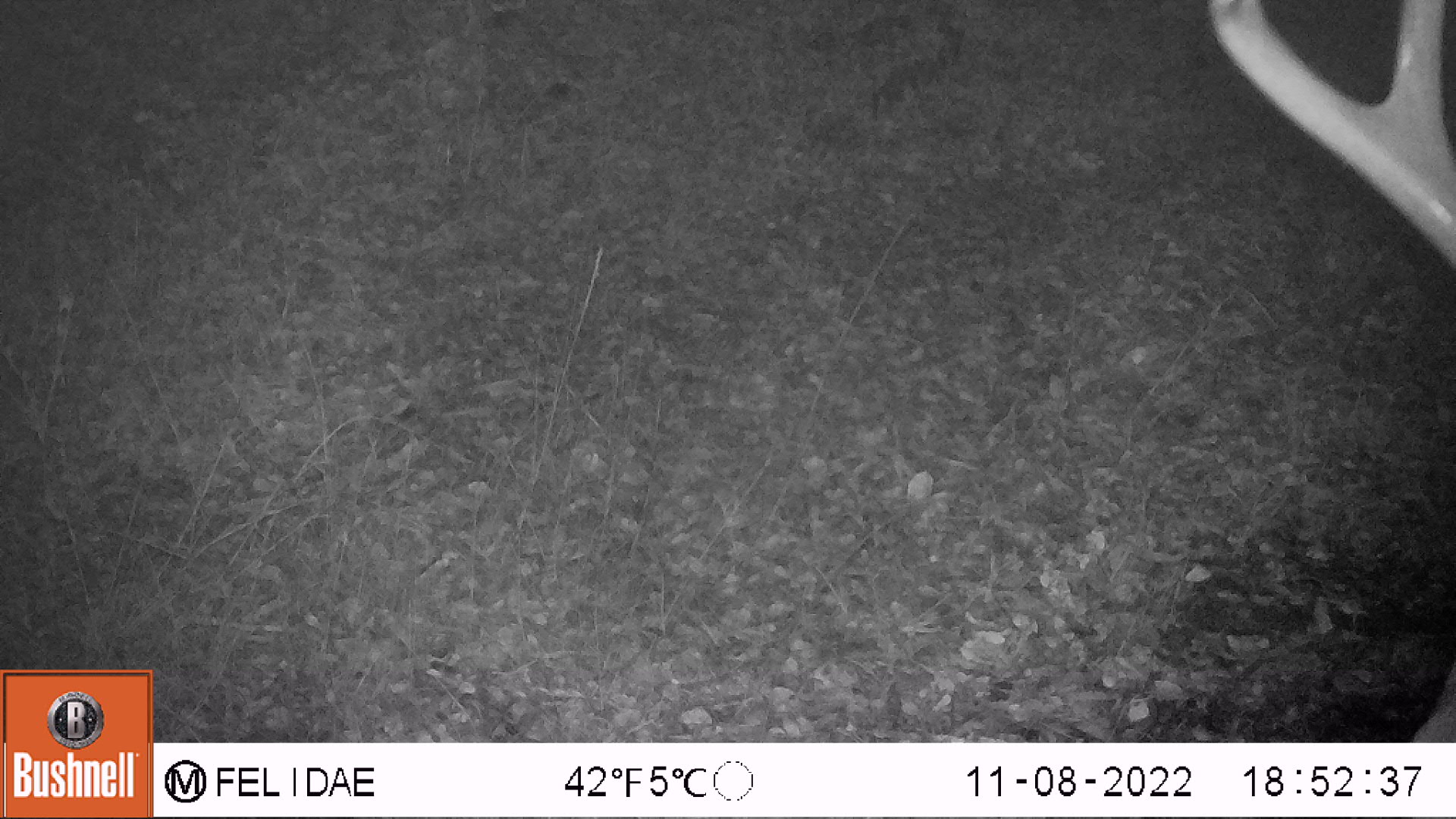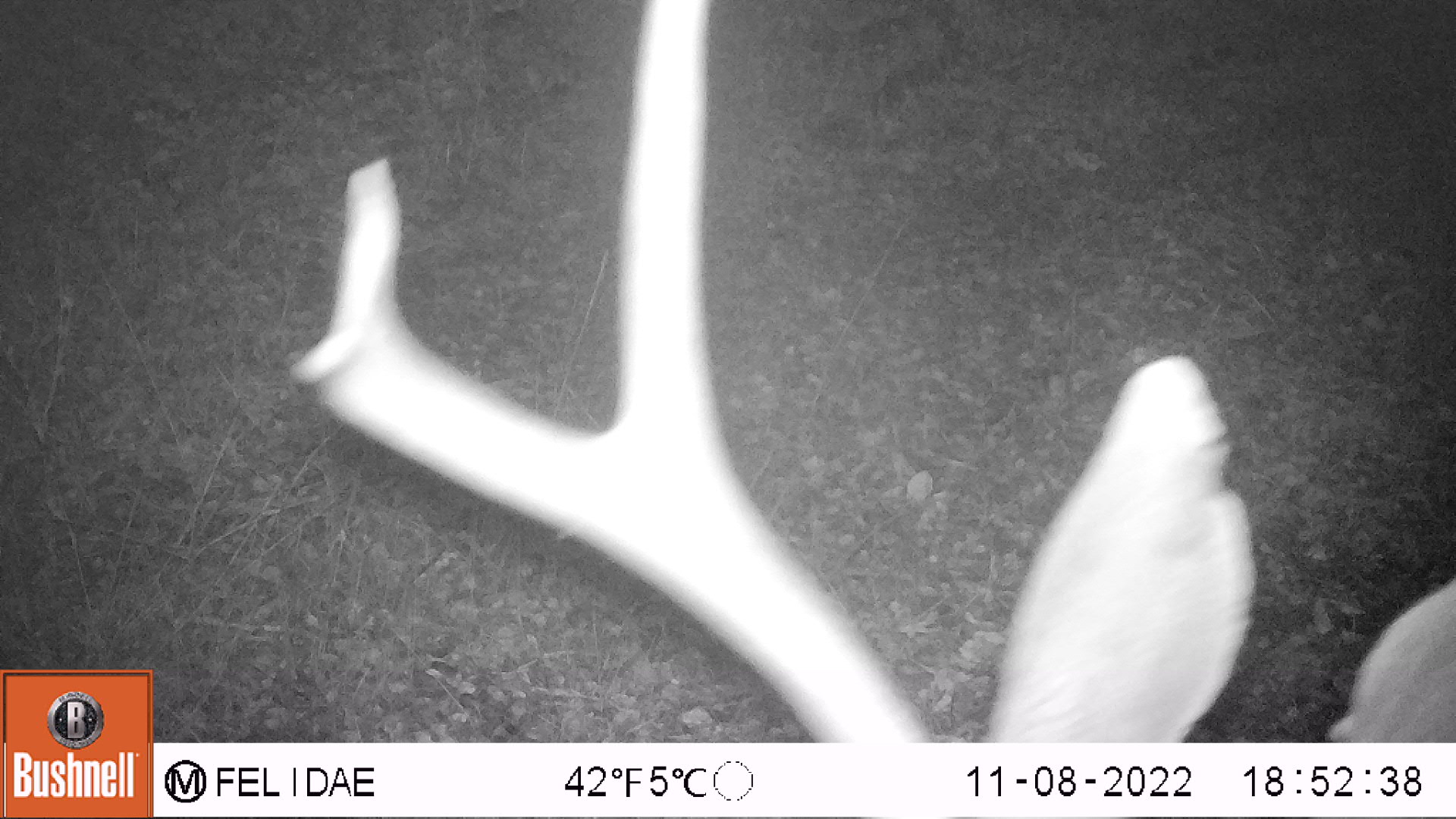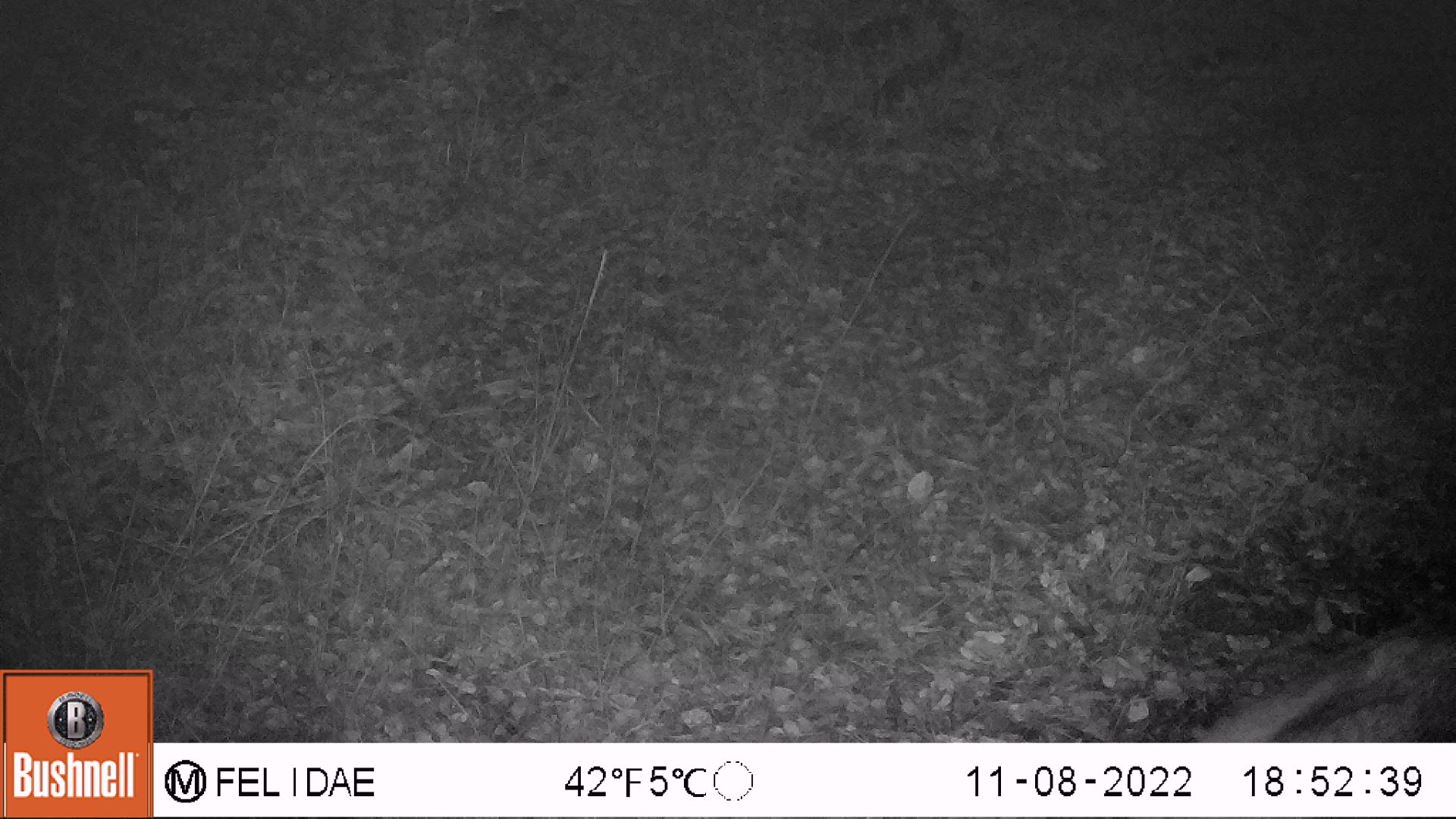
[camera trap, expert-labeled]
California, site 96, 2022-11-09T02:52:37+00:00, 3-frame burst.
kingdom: Animalia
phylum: Chordata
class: Mammalia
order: Artiodactyla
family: Cervidae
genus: Odocoileus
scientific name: Odocoileus hemionus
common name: mule deer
Mule deer (Odocoileus hemionus).